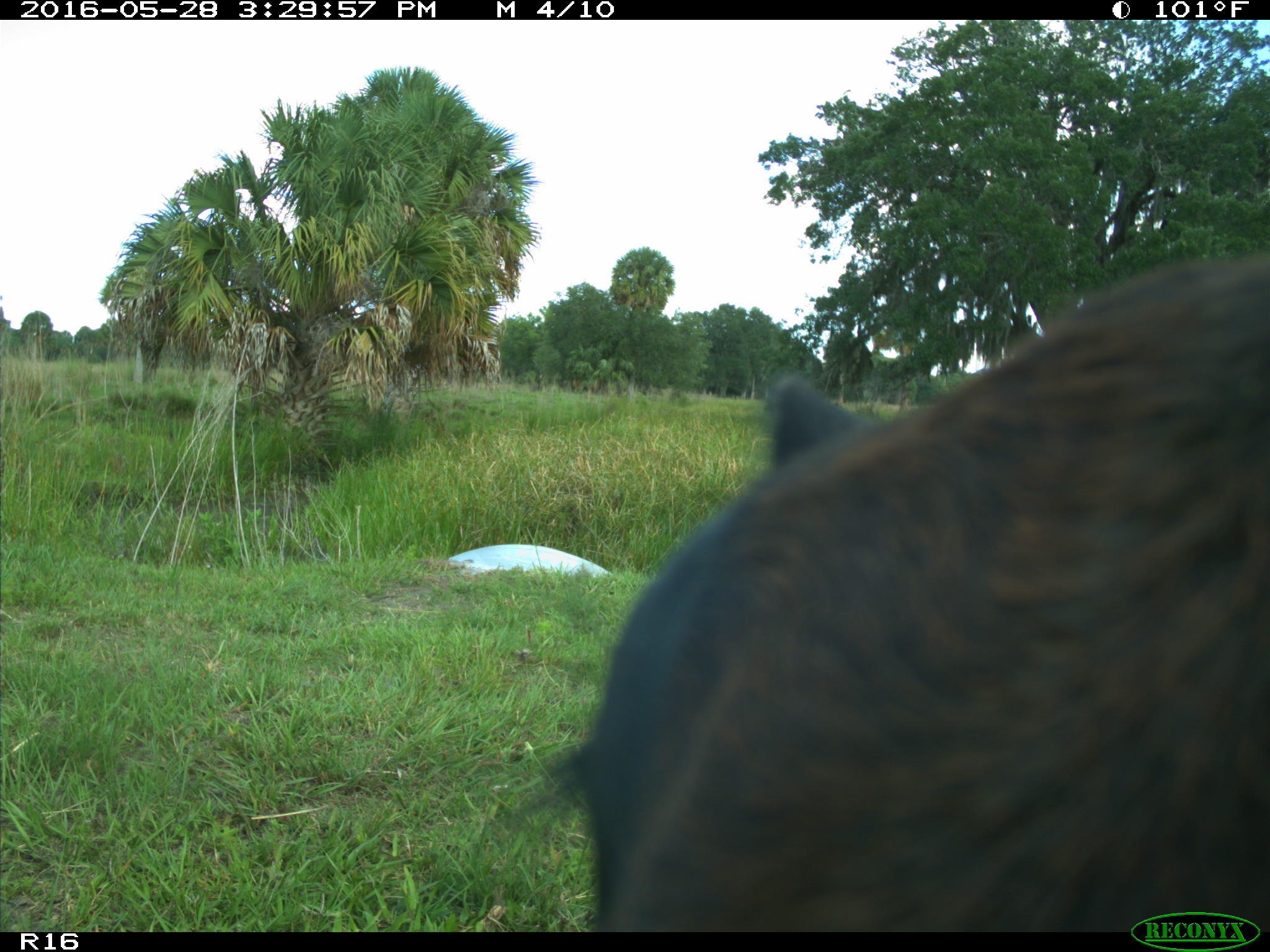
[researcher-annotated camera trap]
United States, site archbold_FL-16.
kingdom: Animalia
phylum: Chordata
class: Mammalia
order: Artiodactyla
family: Bovidae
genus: Bos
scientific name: Bos taurus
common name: domestic cow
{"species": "Bos taurus (domestic cow)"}